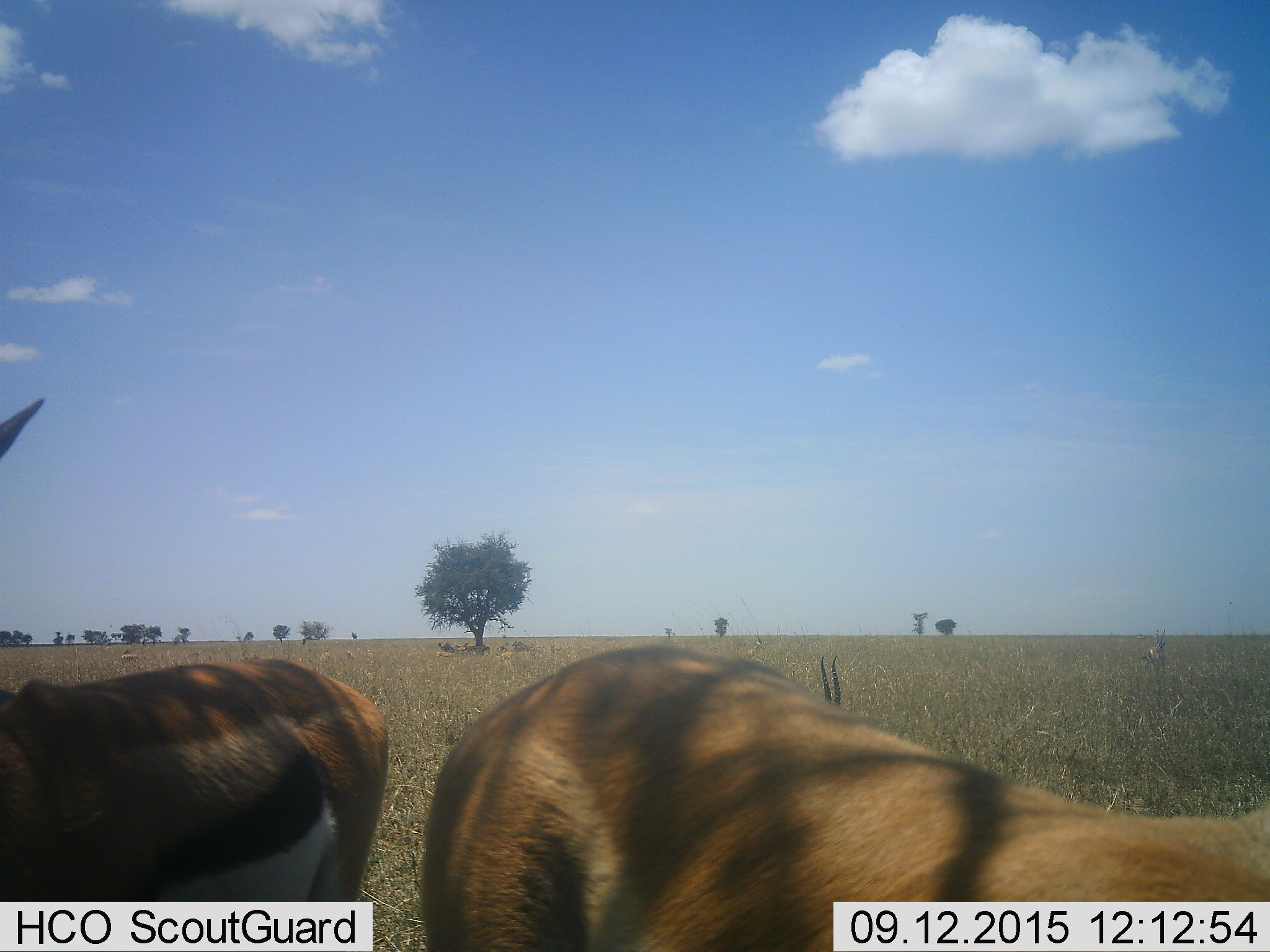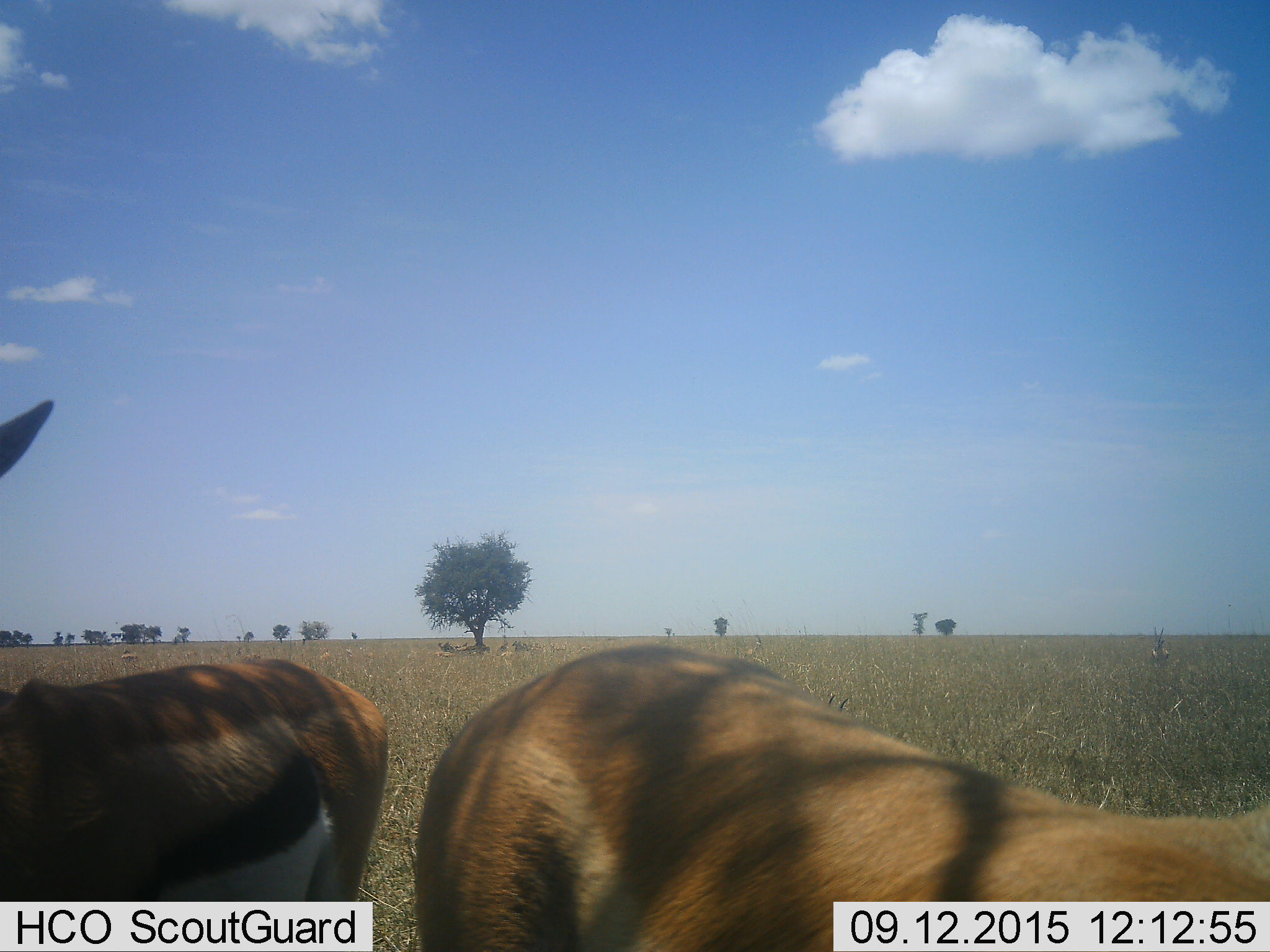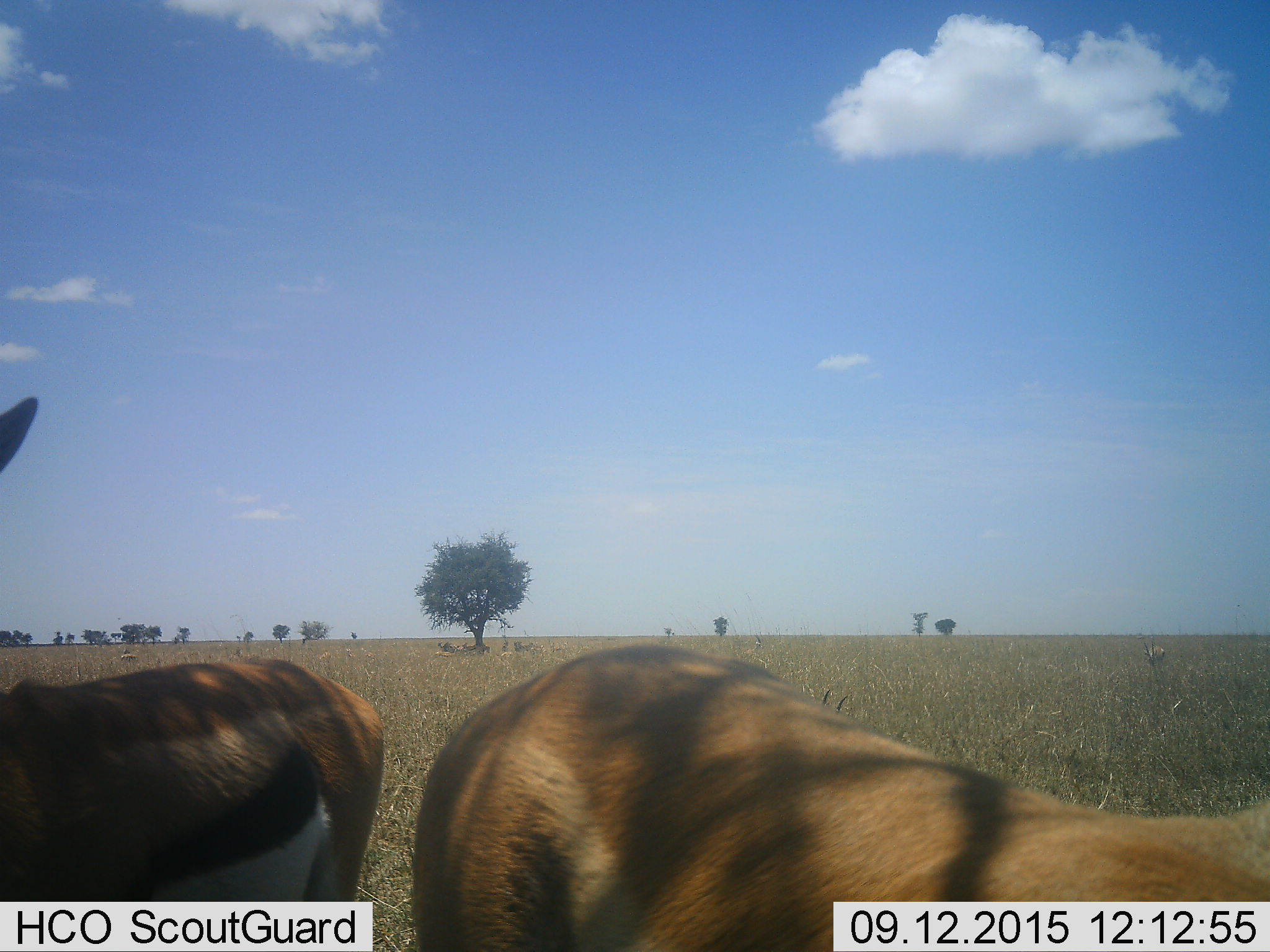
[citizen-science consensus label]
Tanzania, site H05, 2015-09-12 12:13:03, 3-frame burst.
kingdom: Animalia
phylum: Chordata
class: Mammalia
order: Artiodactyla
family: Bovidae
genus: Eudorcas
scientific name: Eudorcas thomsonii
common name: thomson's gazelle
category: gazellethomsons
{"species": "gazellethomsons (thomson's gazelle) (Eudorcas thomsonii)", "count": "11-50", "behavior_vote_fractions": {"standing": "100%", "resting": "67%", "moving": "0%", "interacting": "0%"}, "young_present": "0%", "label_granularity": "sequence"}